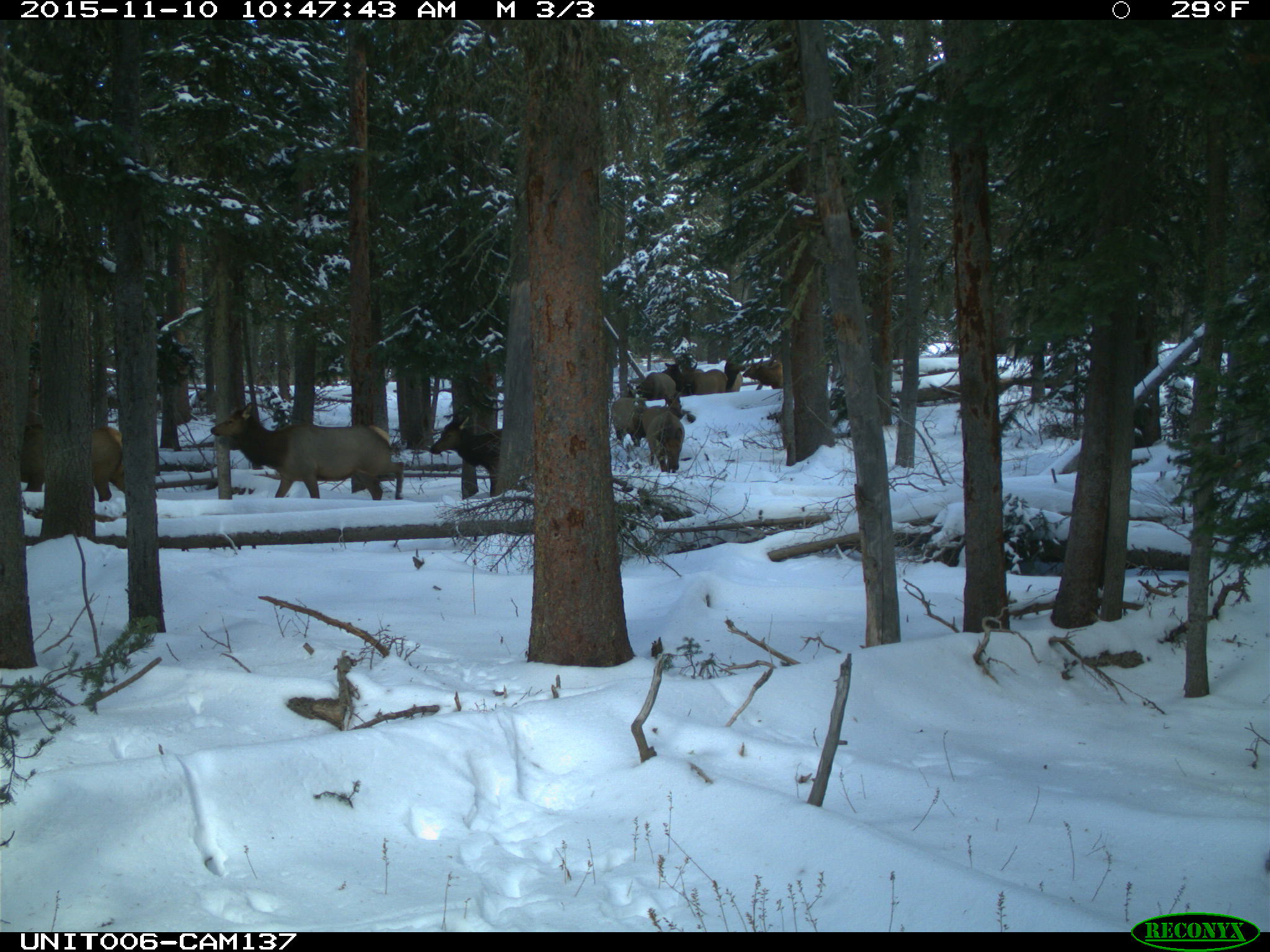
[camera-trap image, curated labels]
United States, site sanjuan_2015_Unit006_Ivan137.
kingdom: Animalia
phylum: Chordata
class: Mammalia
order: Artiodactyla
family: Cervidae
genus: Cervus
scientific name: Cervus elaphus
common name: red deer